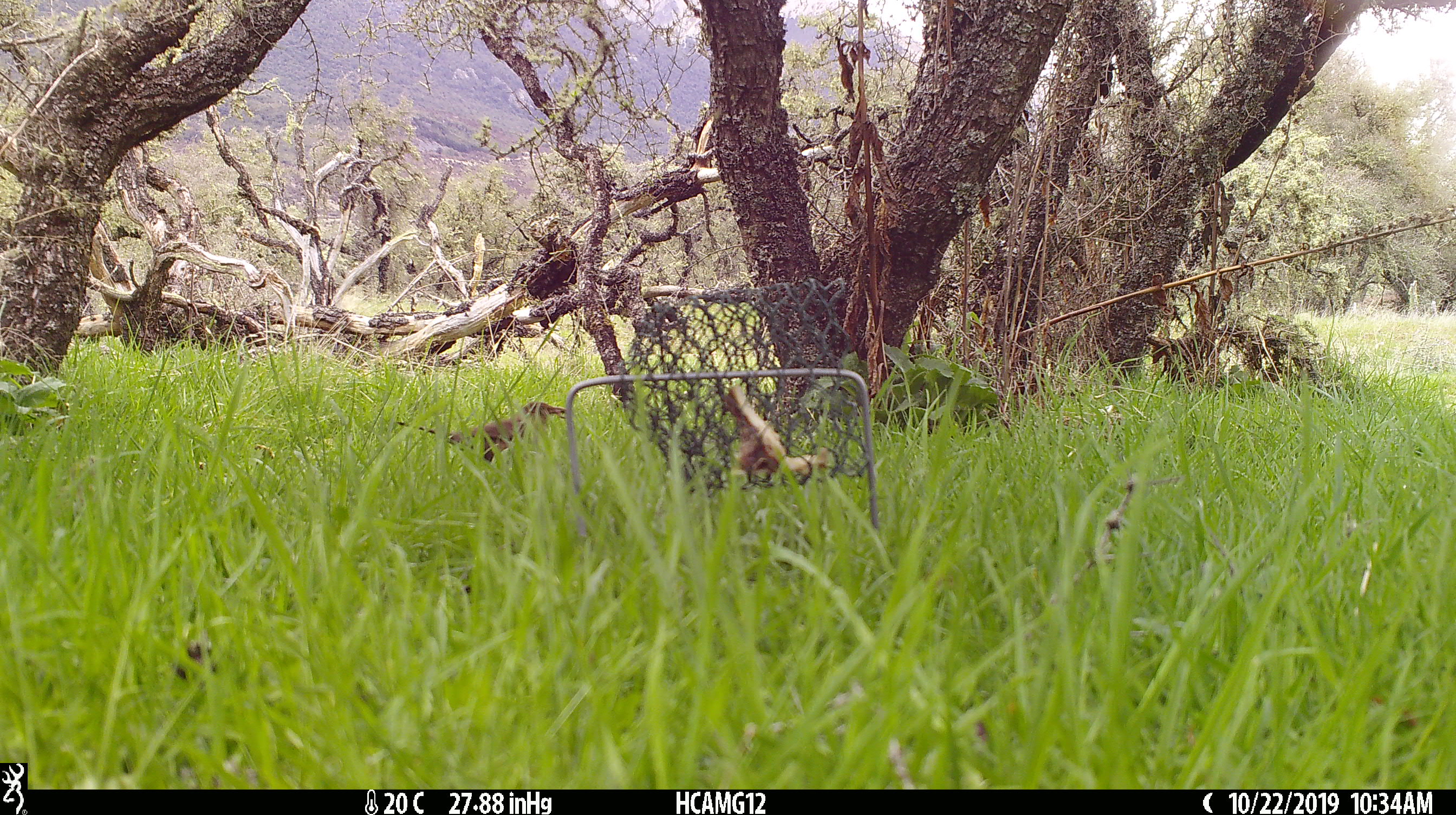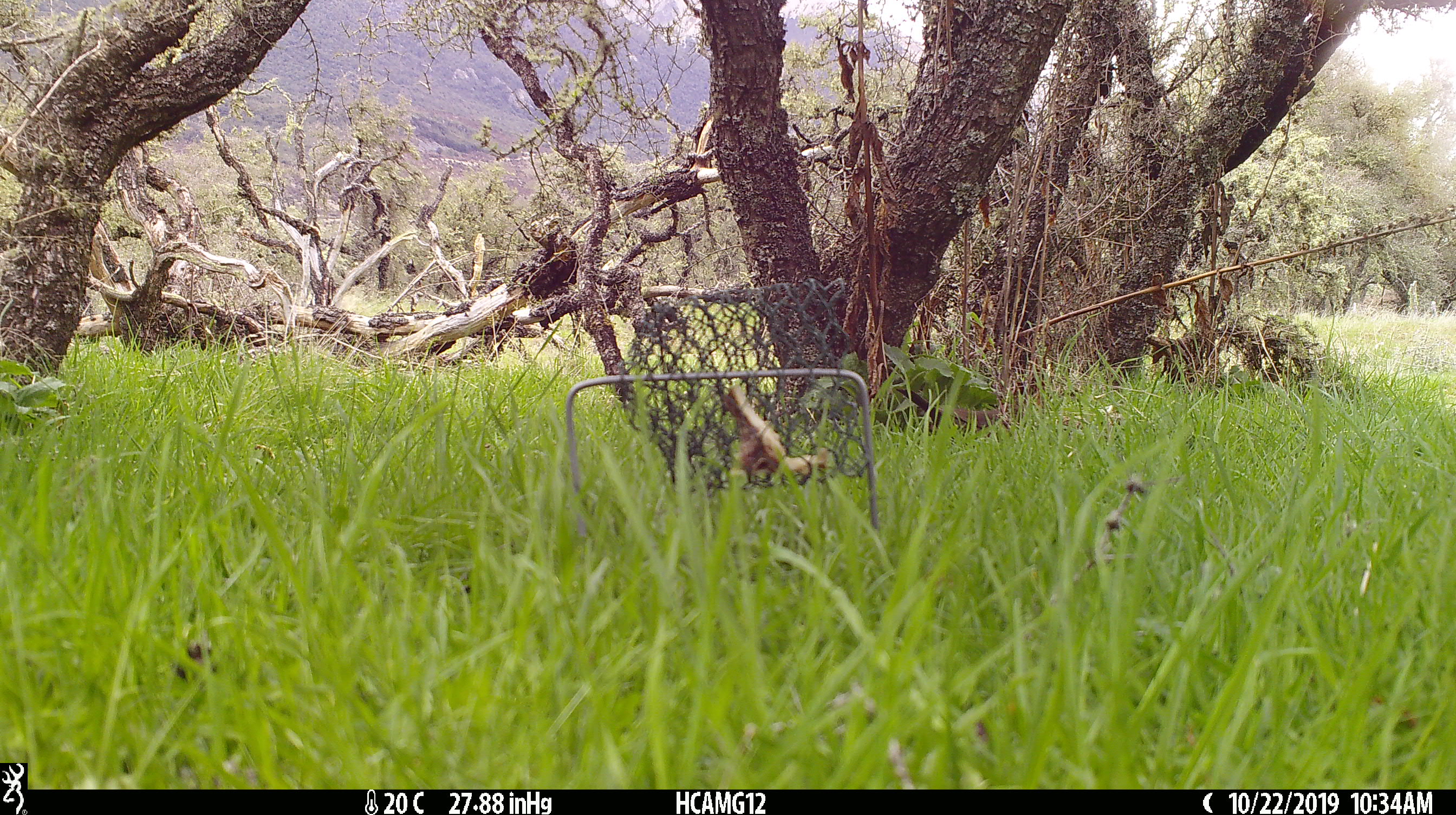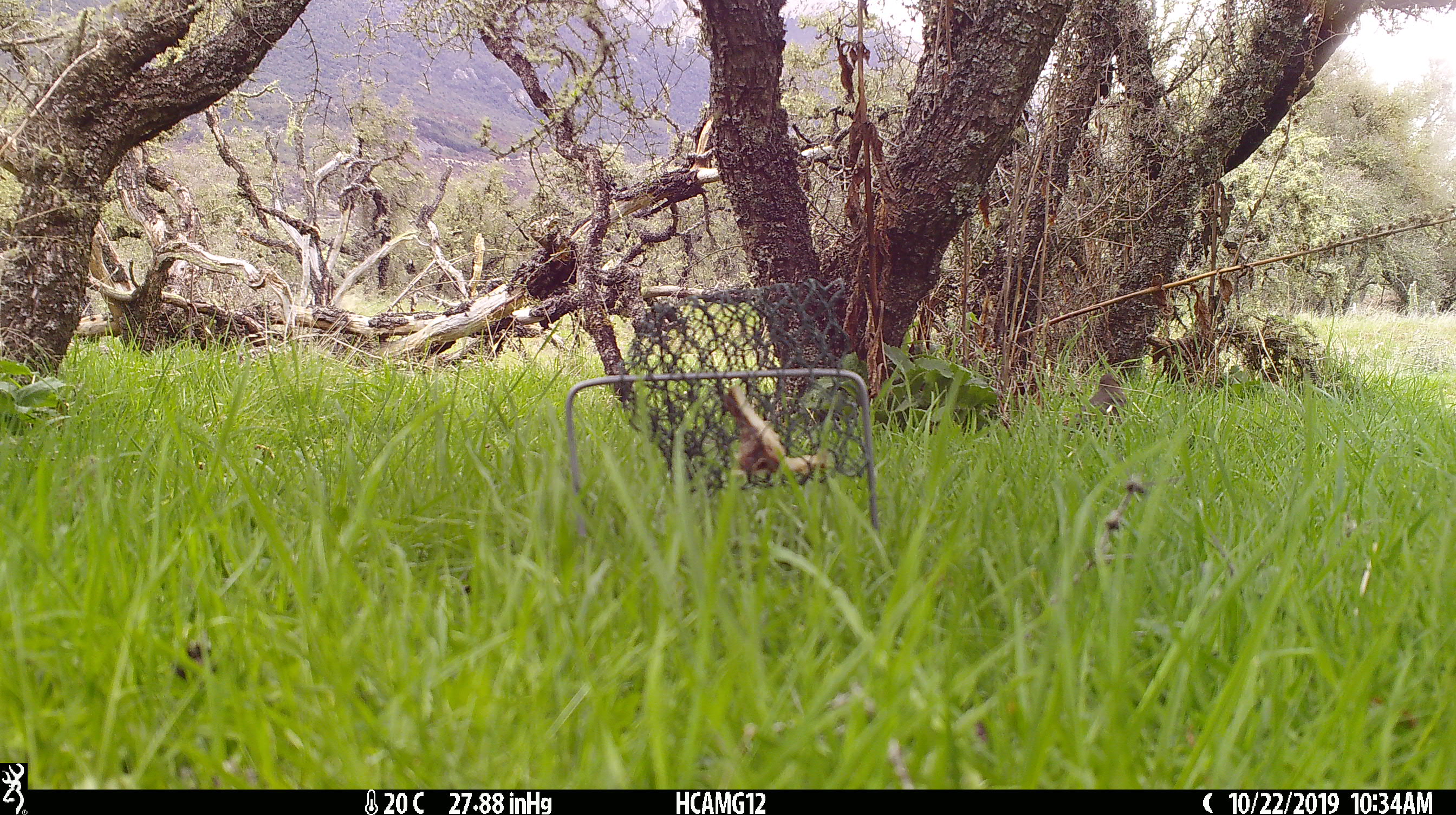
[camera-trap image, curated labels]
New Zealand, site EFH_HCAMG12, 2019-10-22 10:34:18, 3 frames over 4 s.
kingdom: Animalia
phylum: Chordata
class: Aves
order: Passeriformes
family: Turdidae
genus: Turdus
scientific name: Turdus philomelos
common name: song thrush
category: thrush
Thrush (song thrush) (Turdus philomelos).